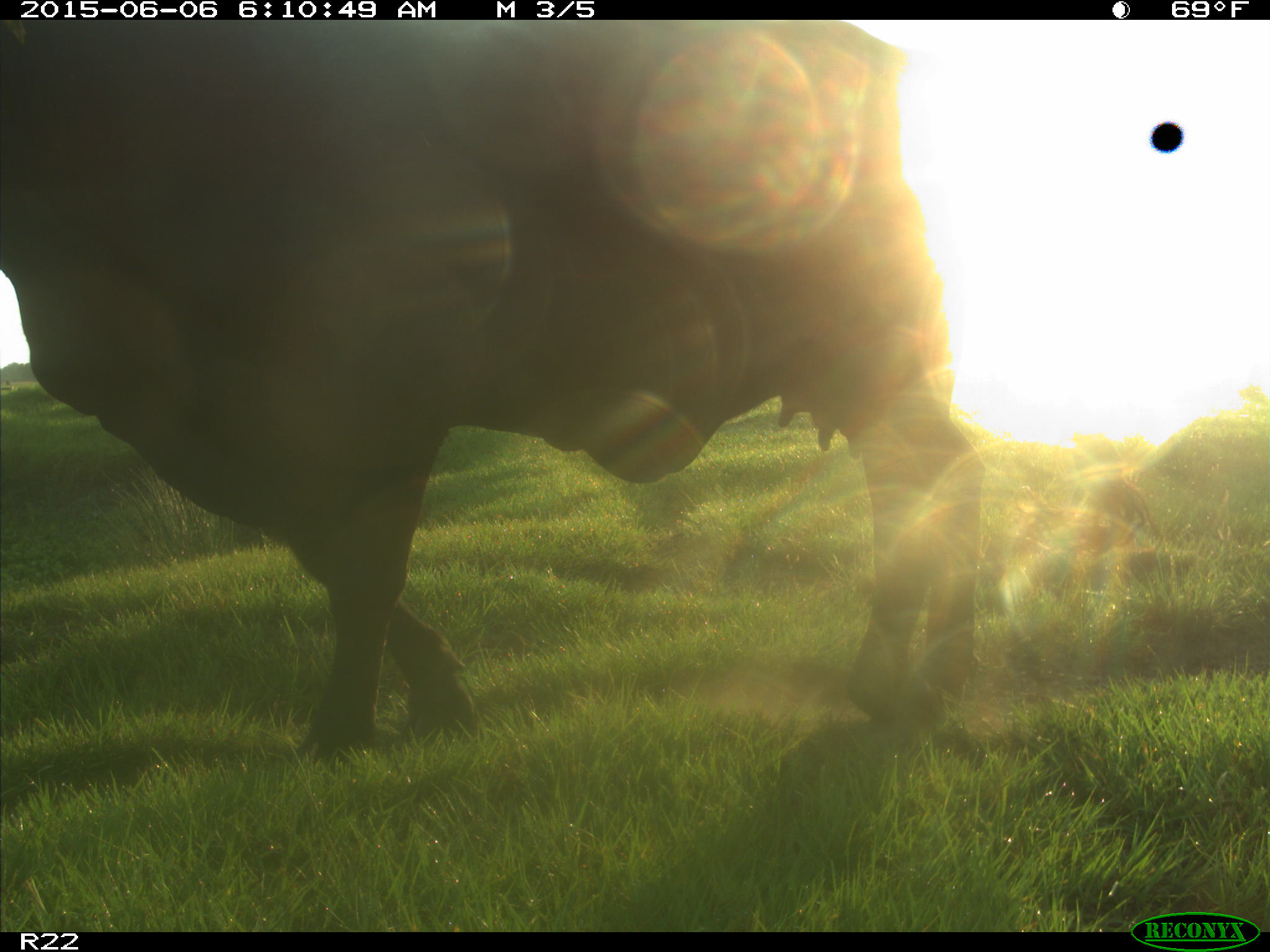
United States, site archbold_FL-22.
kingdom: Animalia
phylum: Chordata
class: Mammalia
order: Artiodactyla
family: Bovidae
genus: Bos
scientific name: Bos taurus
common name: domestic cow